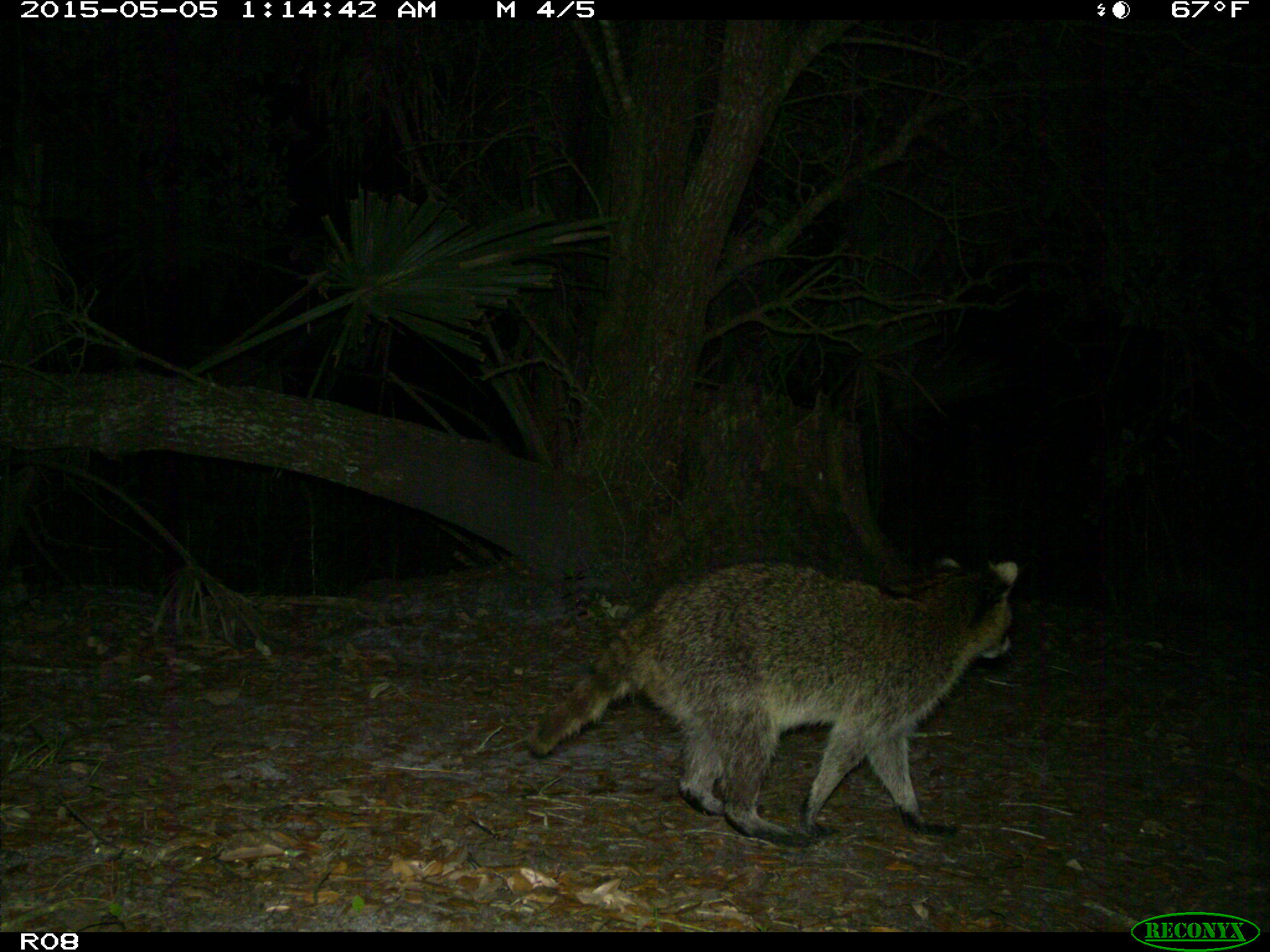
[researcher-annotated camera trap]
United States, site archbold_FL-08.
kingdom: Animalia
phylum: Chordata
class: Mammalia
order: Carnivora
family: Procyonidae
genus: Procyon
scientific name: Procyon lotor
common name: common raccoon